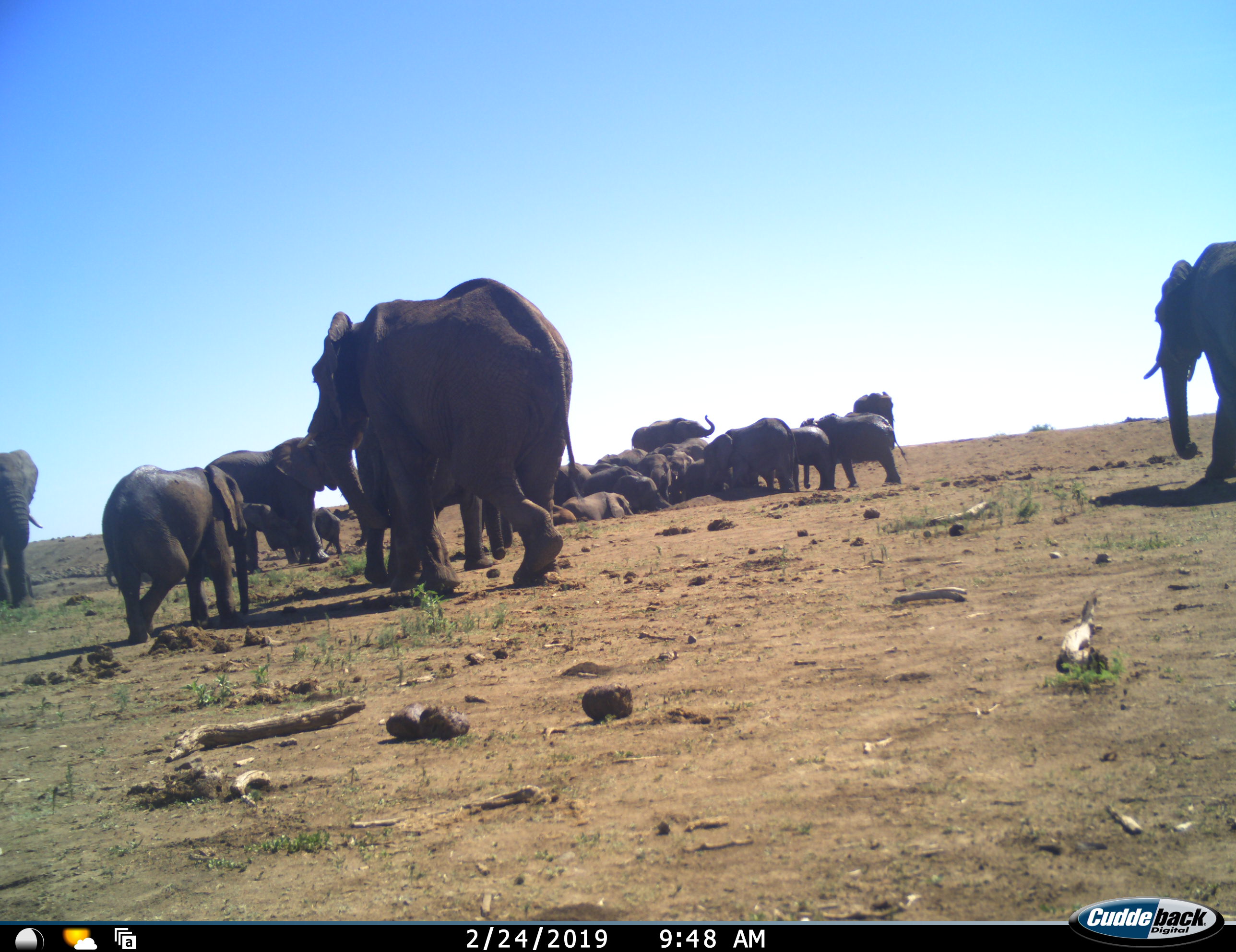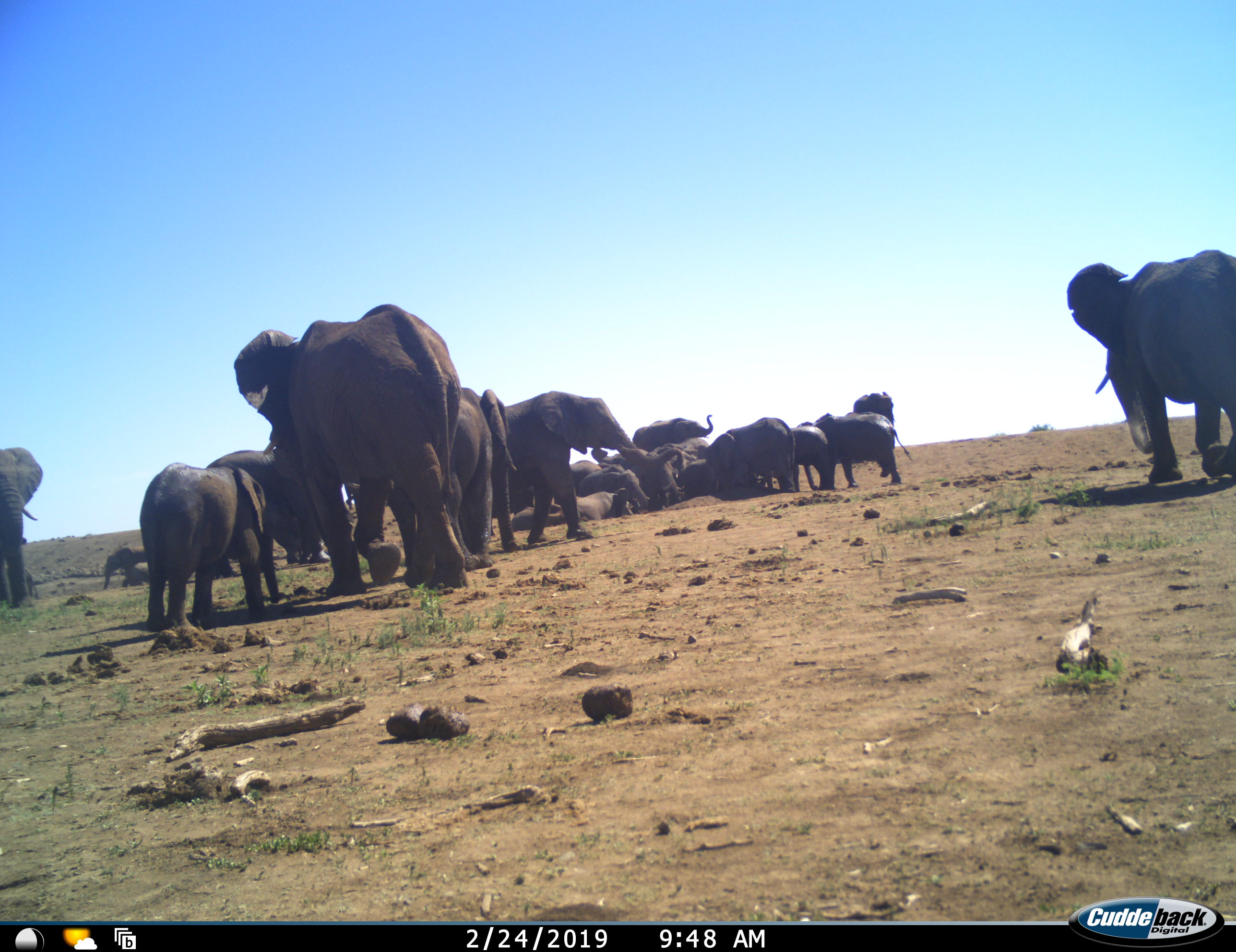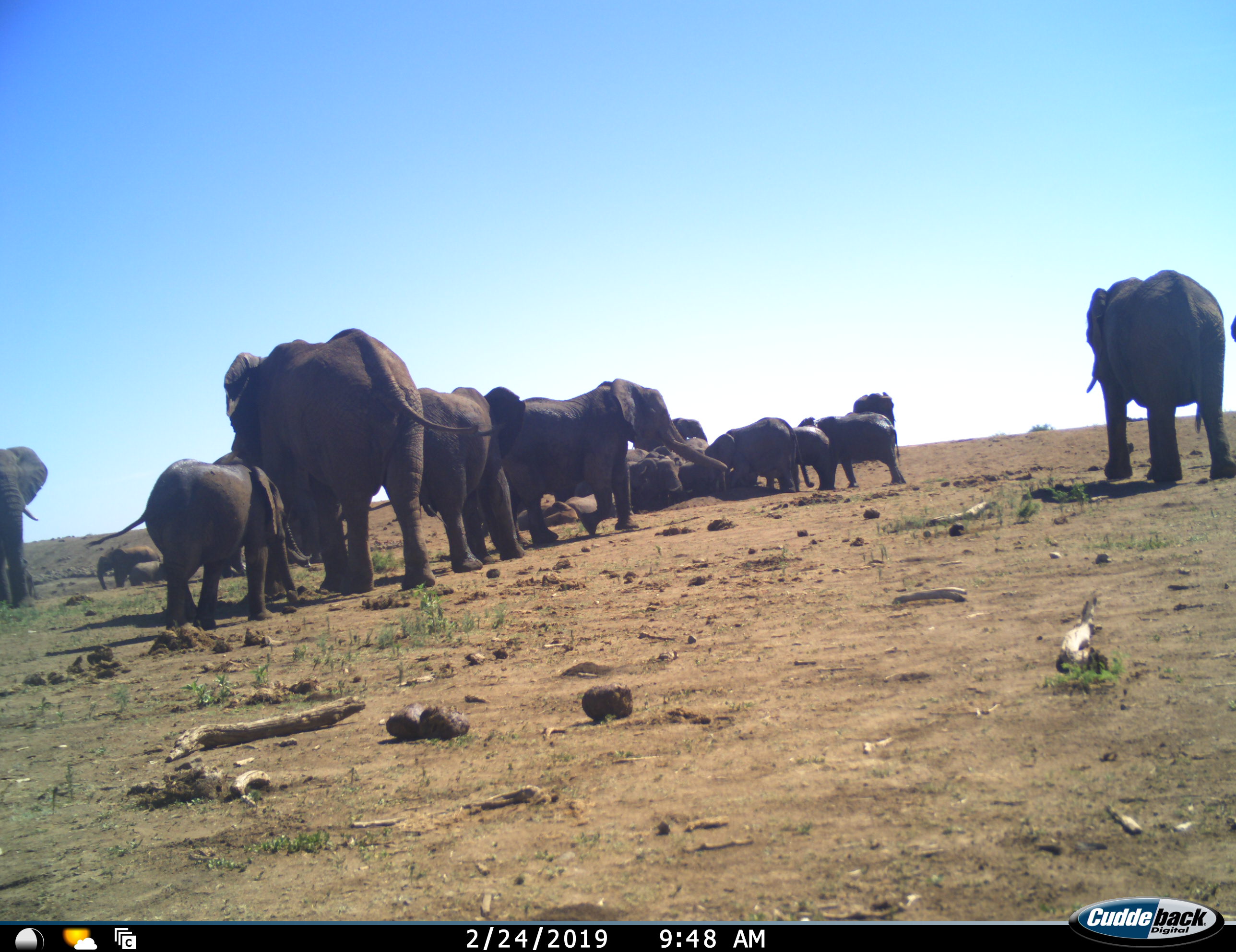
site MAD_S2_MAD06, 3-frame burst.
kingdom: Animalia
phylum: Chordata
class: Mammalia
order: Proboscidea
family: Elephantidae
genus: Loxodonta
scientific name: Loxodonta africana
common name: african bush elephant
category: elephant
Elephant (african bush elephant) (Loxodonta africana), count 11-50. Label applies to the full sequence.